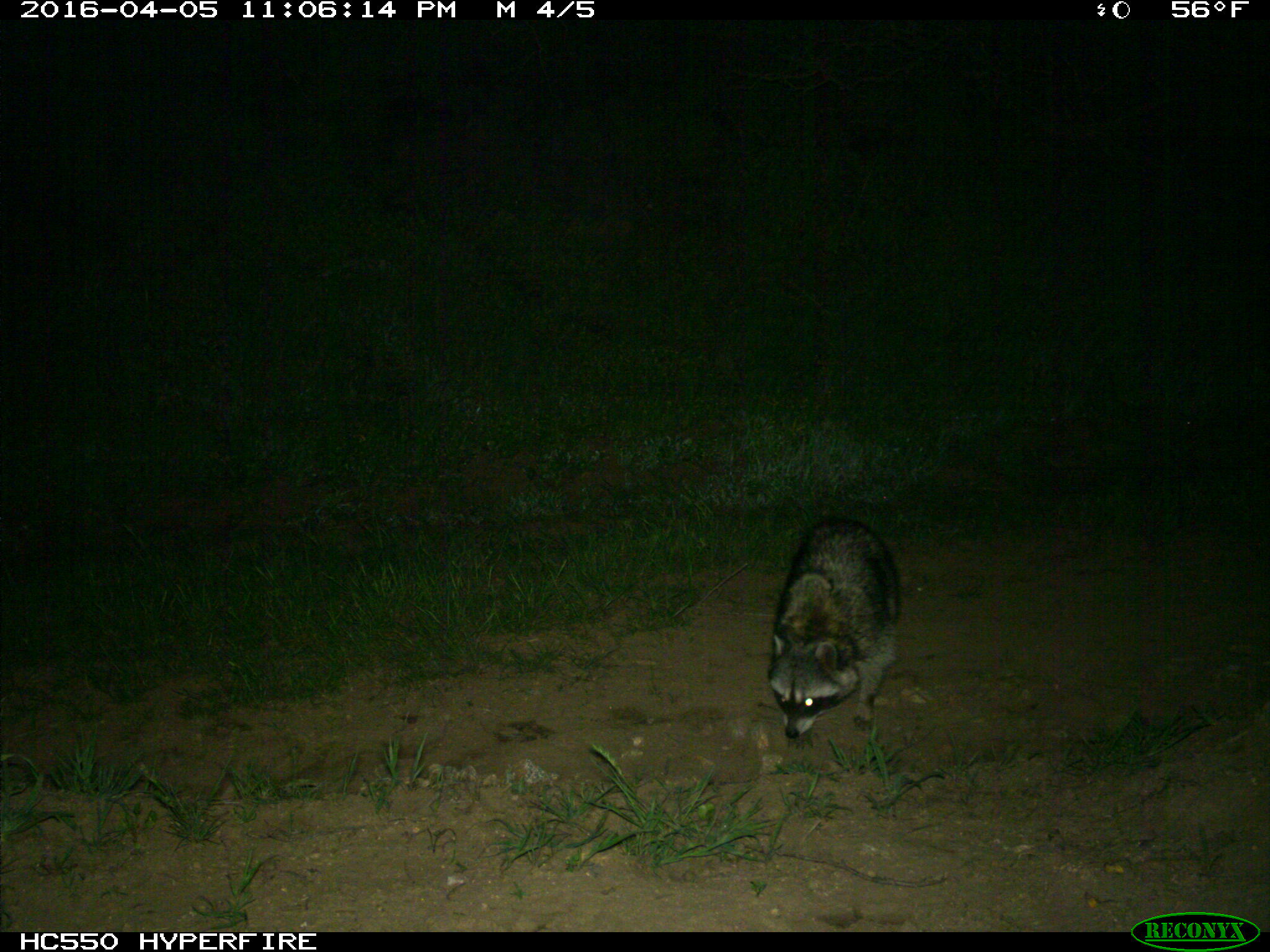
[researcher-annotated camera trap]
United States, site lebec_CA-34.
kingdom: Animalia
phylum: Chordata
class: Mammalia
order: Carnivora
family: Procyonidae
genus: Procyon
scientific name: Procyon lotor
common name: common raccoon